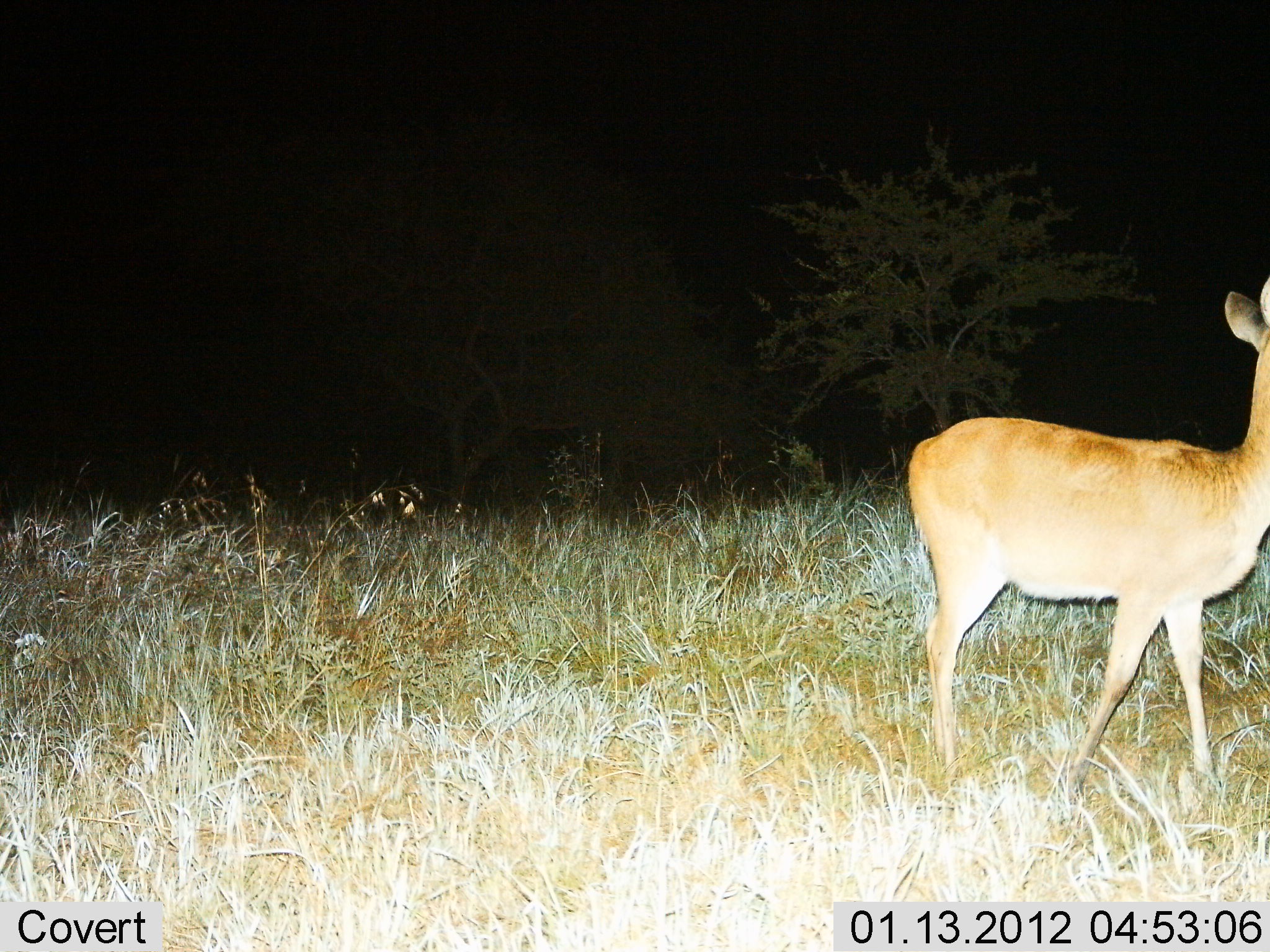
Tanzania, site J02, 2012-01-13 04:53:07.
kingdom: Animalia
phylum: Chordata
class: Mammalia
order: Artiodactyla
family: Bovidae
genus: Redunca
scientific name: Redunca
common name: reedbuck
Reedbuck (Redunca), count 1. Behavior (volunteer vote fractions): standing 85%, resting 0%, moving 15%, interacting 0%. Young present (vote fraction): 5%. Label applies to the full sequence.